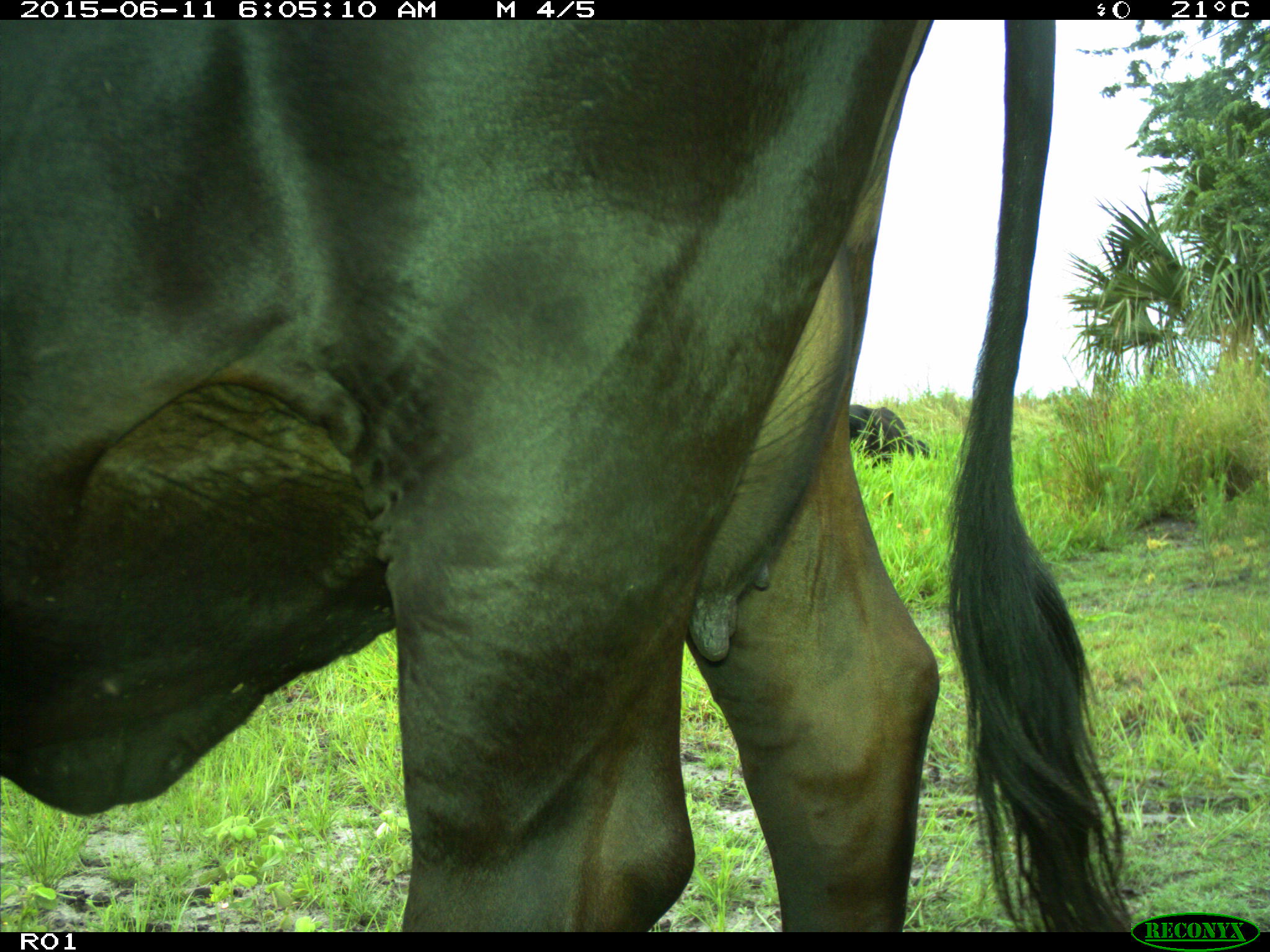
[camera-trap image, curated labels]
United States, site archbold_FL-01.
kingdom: Animalia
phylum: Chordata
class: Mammalia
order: Artiodactyla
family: Bovidae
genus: Bos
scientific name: Bos taurus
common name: domestic cow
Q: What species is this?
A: Bos taurus (domestic cow).